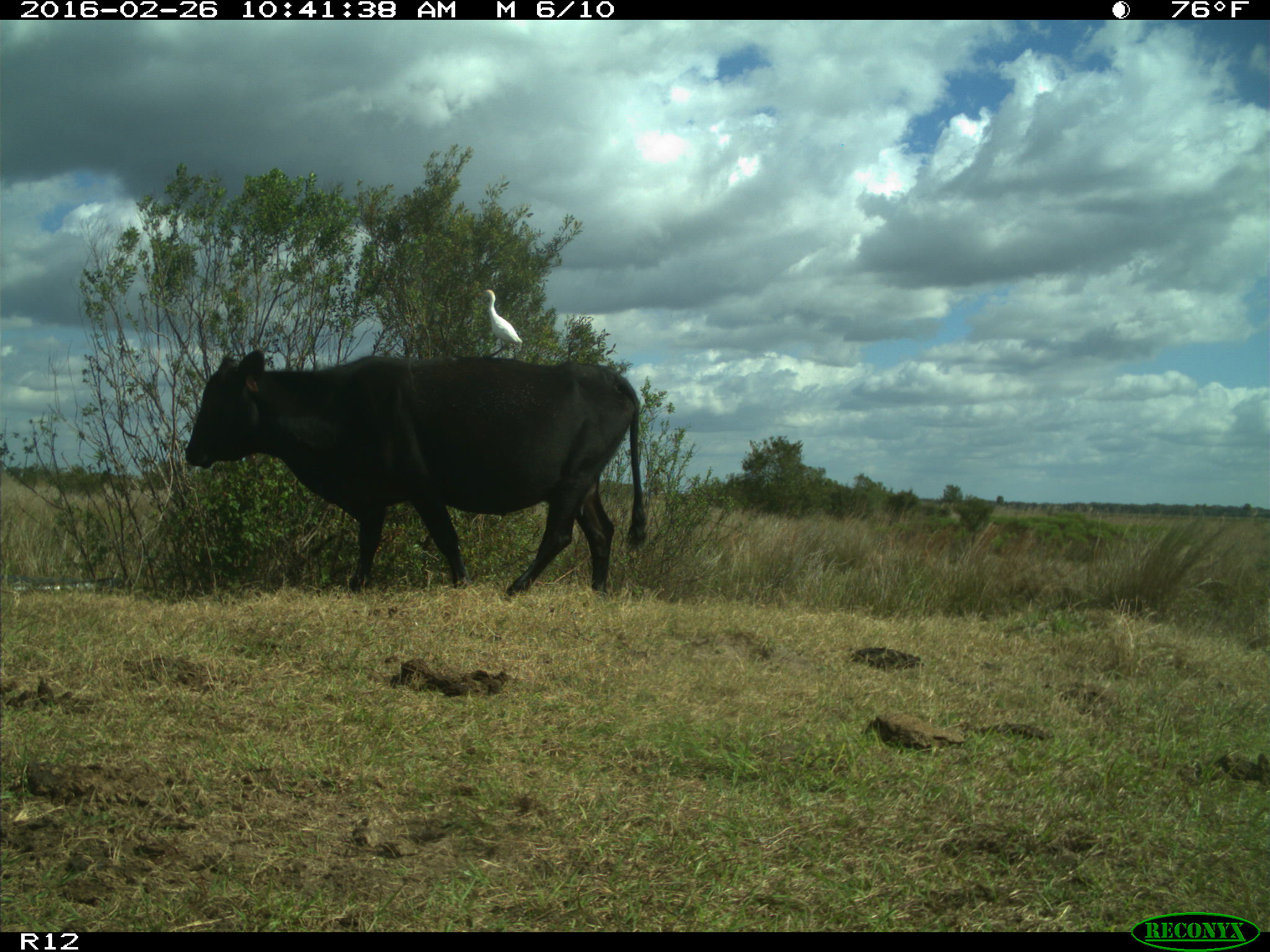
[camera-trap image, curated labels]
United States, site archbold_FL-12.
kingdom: Animalia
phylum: Chordata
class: Mammalia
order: Artiodactyla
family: Bovidae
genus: Bos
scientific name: Bos taurus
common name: domestic cow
Bos taurus (domestic cow).